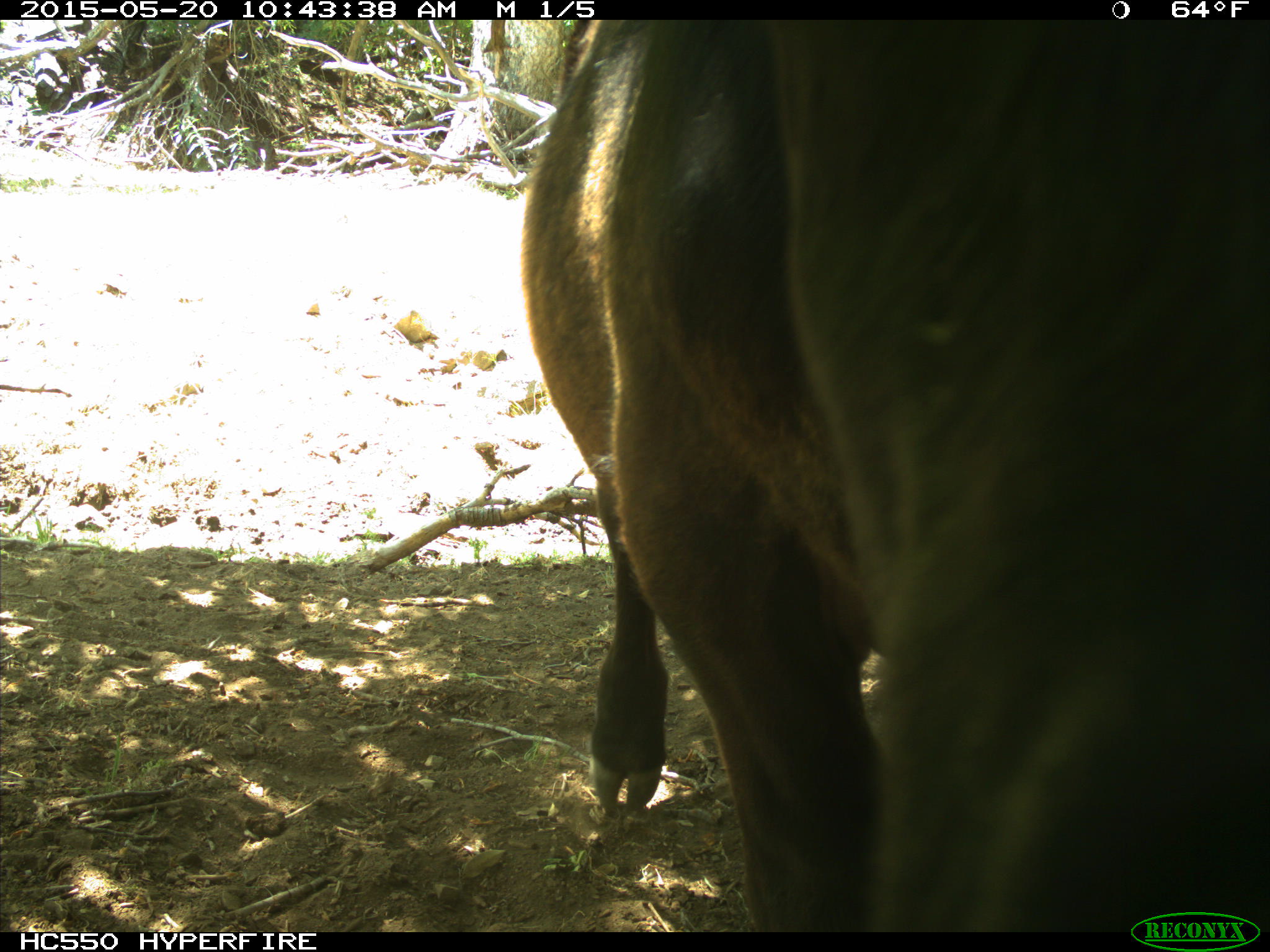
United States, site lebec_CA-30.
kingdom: Animalia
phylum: Chordata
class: Mammalia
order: Artiodactyla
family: Bovidae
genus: Bos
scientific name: Bos taurus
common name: domestic cow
Bos taurus (domestic cow).